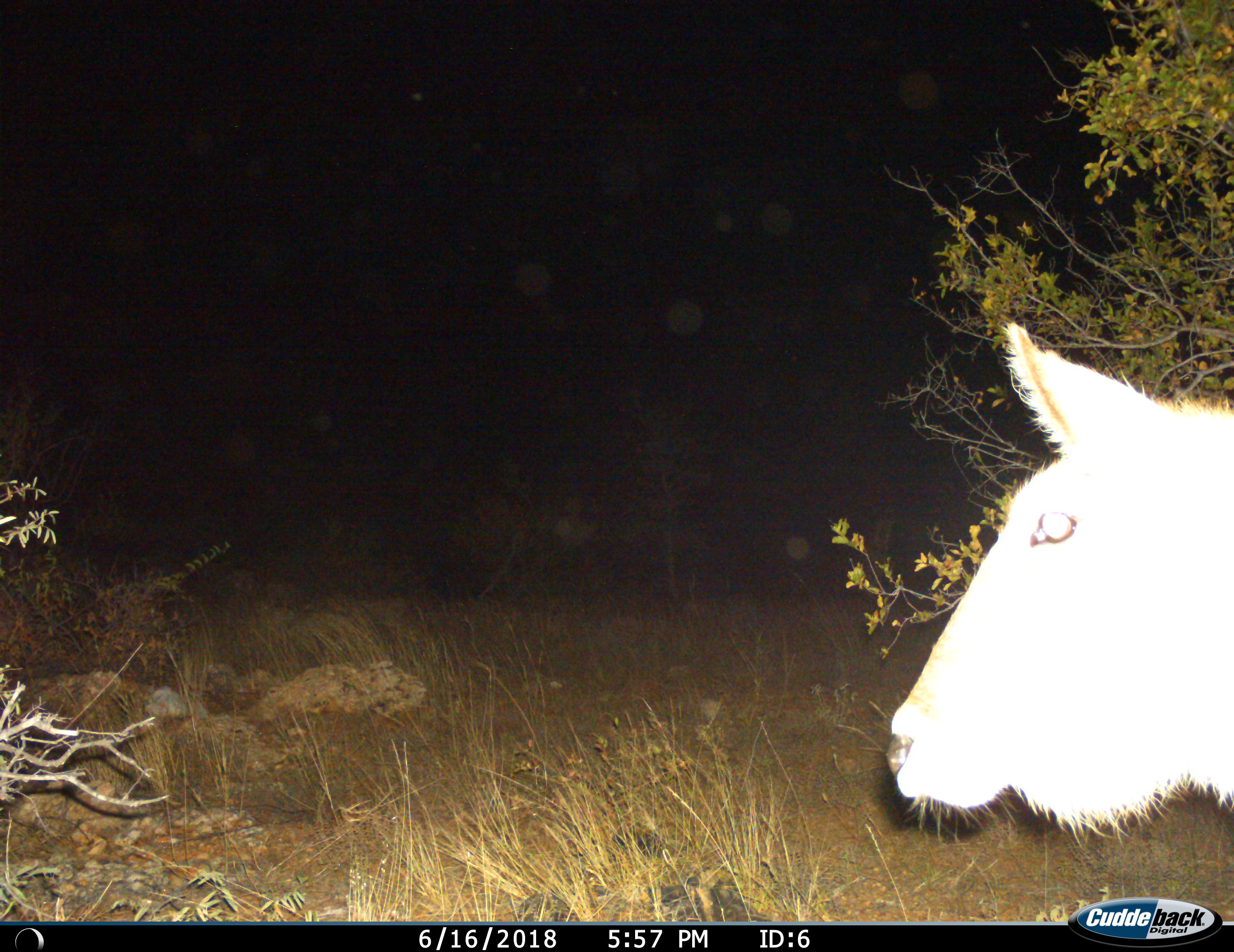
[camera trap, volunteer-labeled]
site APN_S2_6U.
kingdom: Animalia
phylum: Chordata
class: Mammalia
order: Artiodactyla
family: Bovidae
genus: Kobus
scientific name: Kobus ellipsiprymnus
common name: waterbuck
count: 1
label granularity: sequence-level